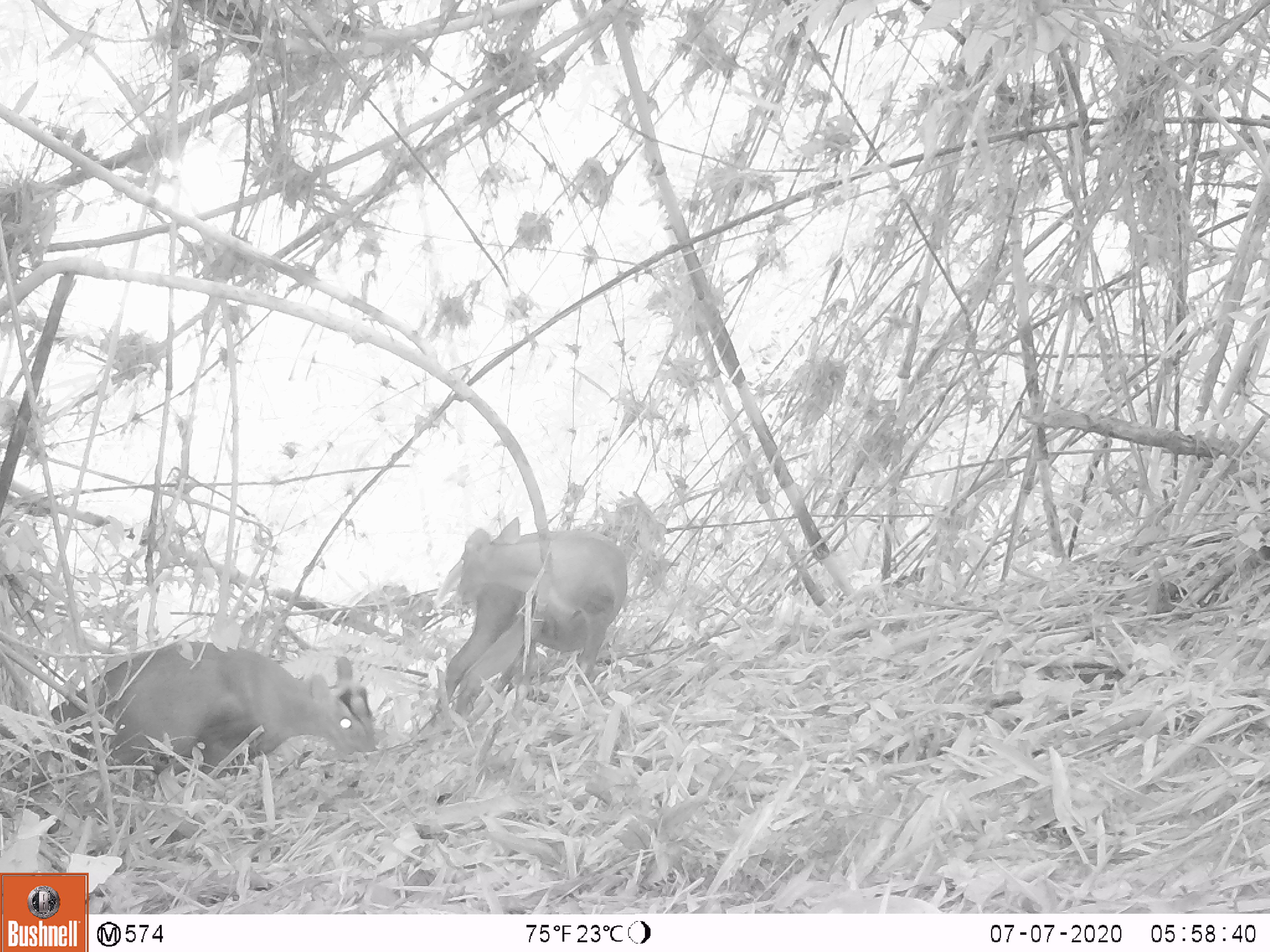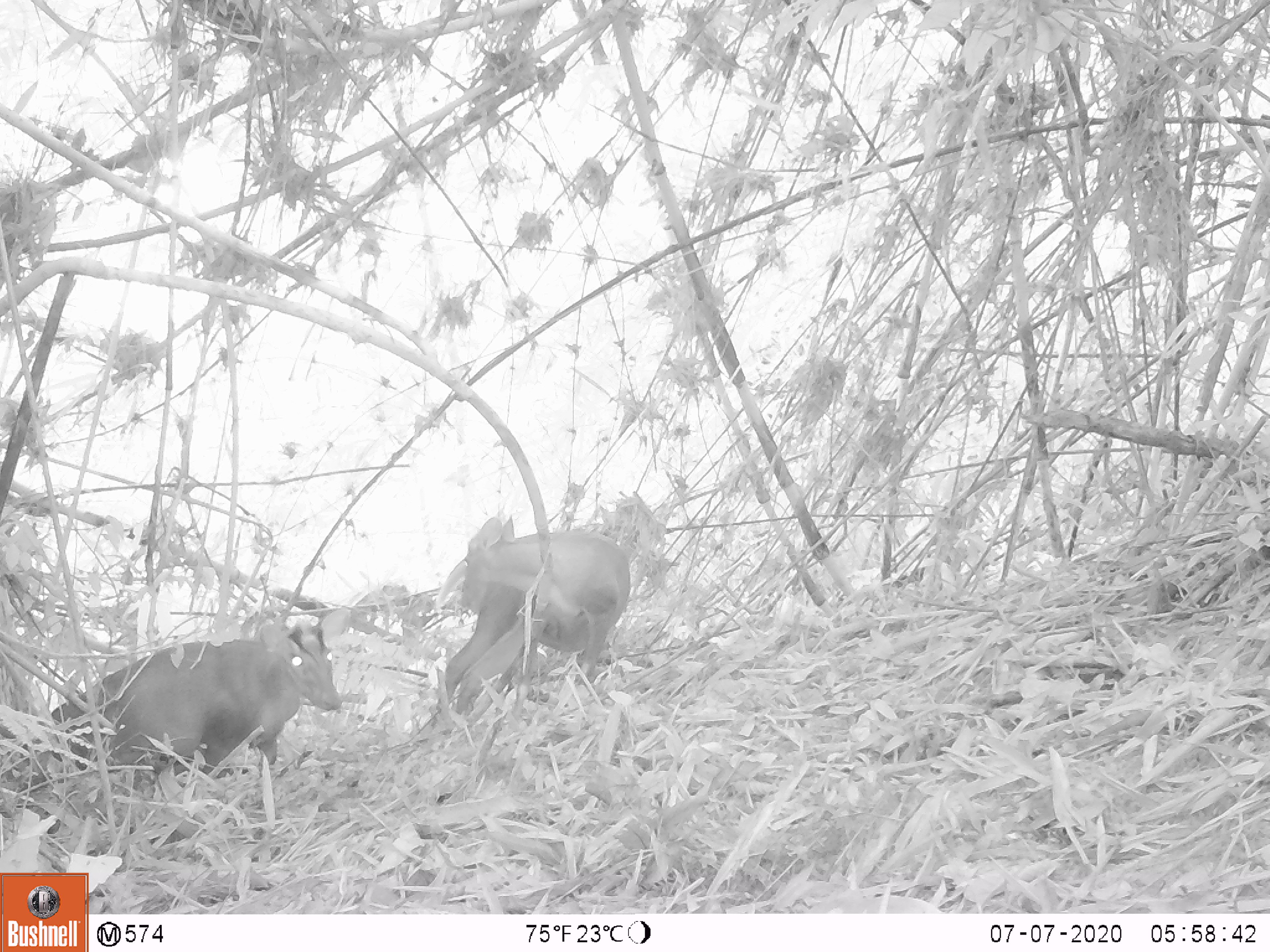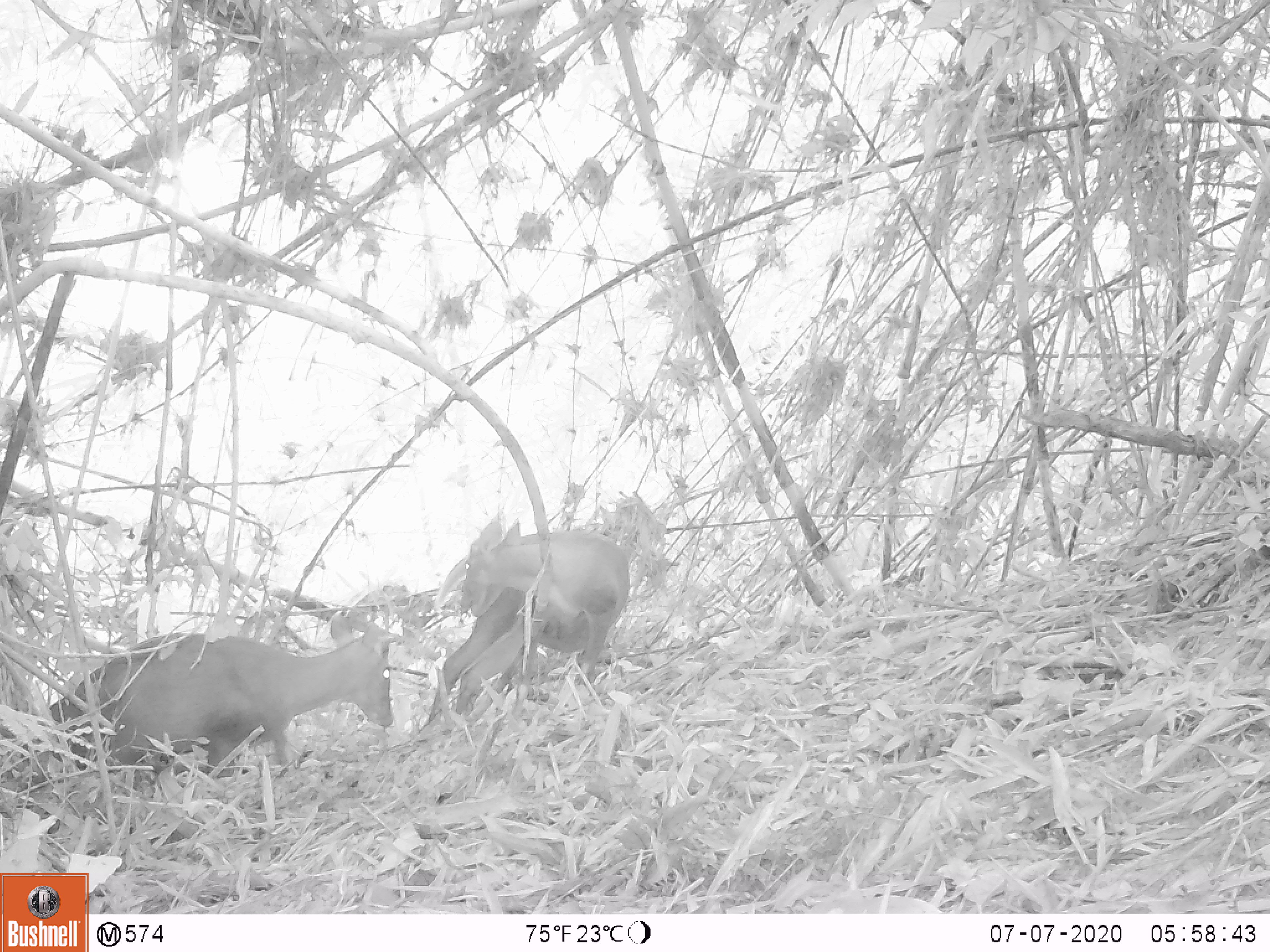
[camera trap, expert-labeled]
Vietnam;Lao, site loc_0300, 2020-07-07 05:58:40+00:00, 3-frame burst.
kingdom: Animalia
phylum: Chordata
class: Mammalia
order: Artiodactyla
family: Cervidae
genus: Muntiacus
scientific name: Muntiacus rooseveltorum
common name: roosevelt's muntjac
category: roosevelts muntjac group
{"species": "roosevelts muntjac group (roosevelt's muntjac) (Muntiacus rooseveltorum)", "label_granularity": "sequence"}